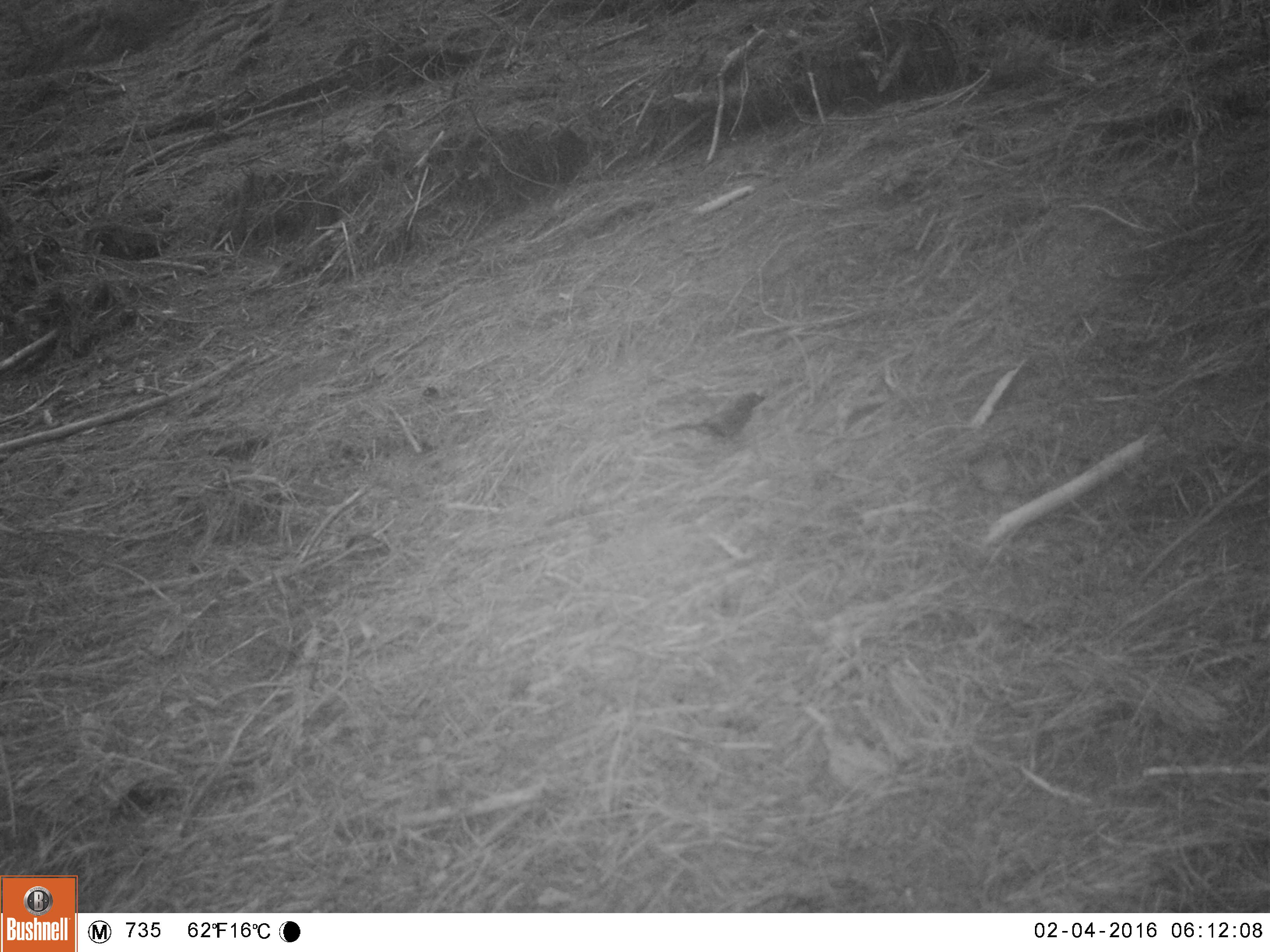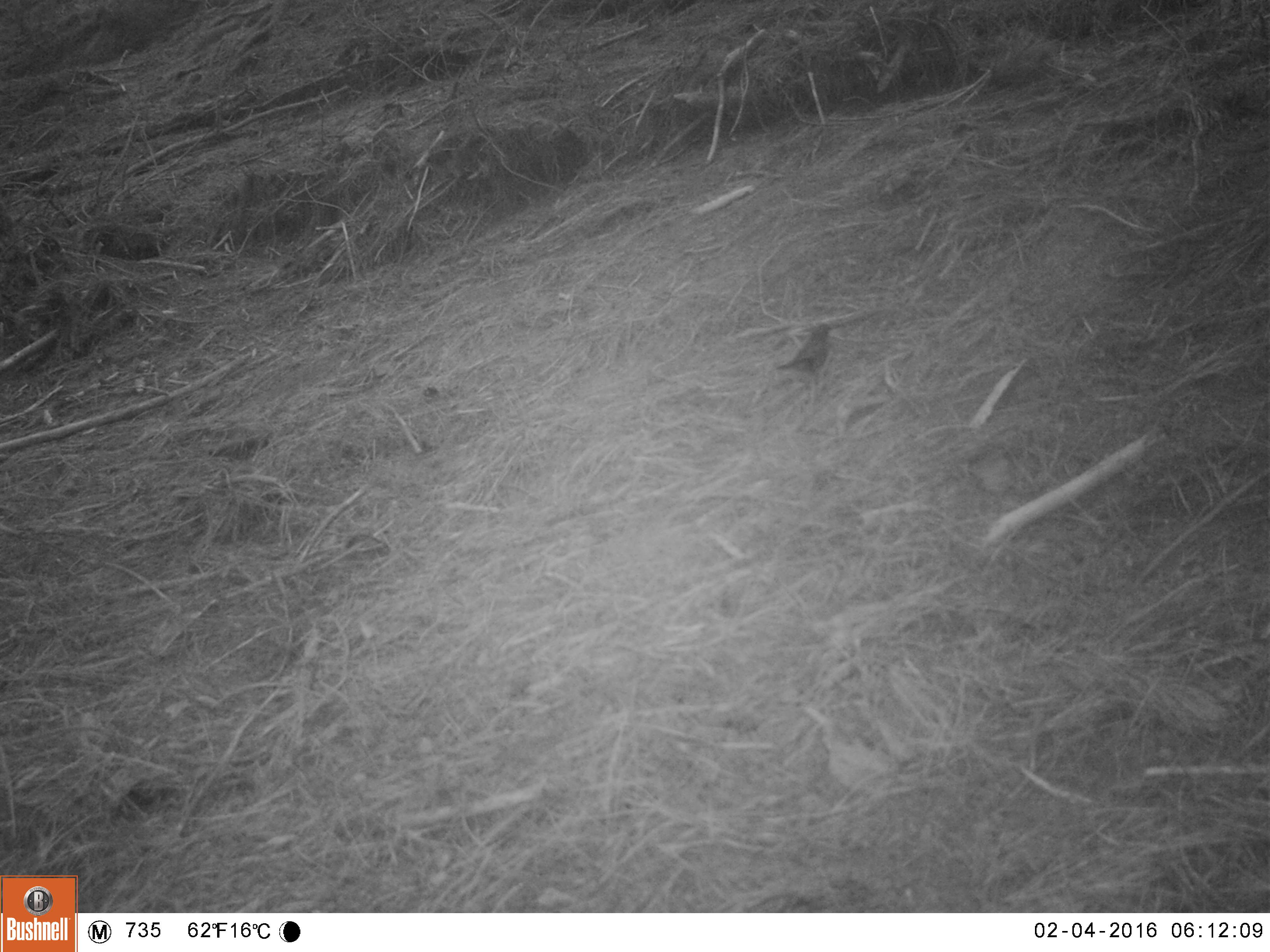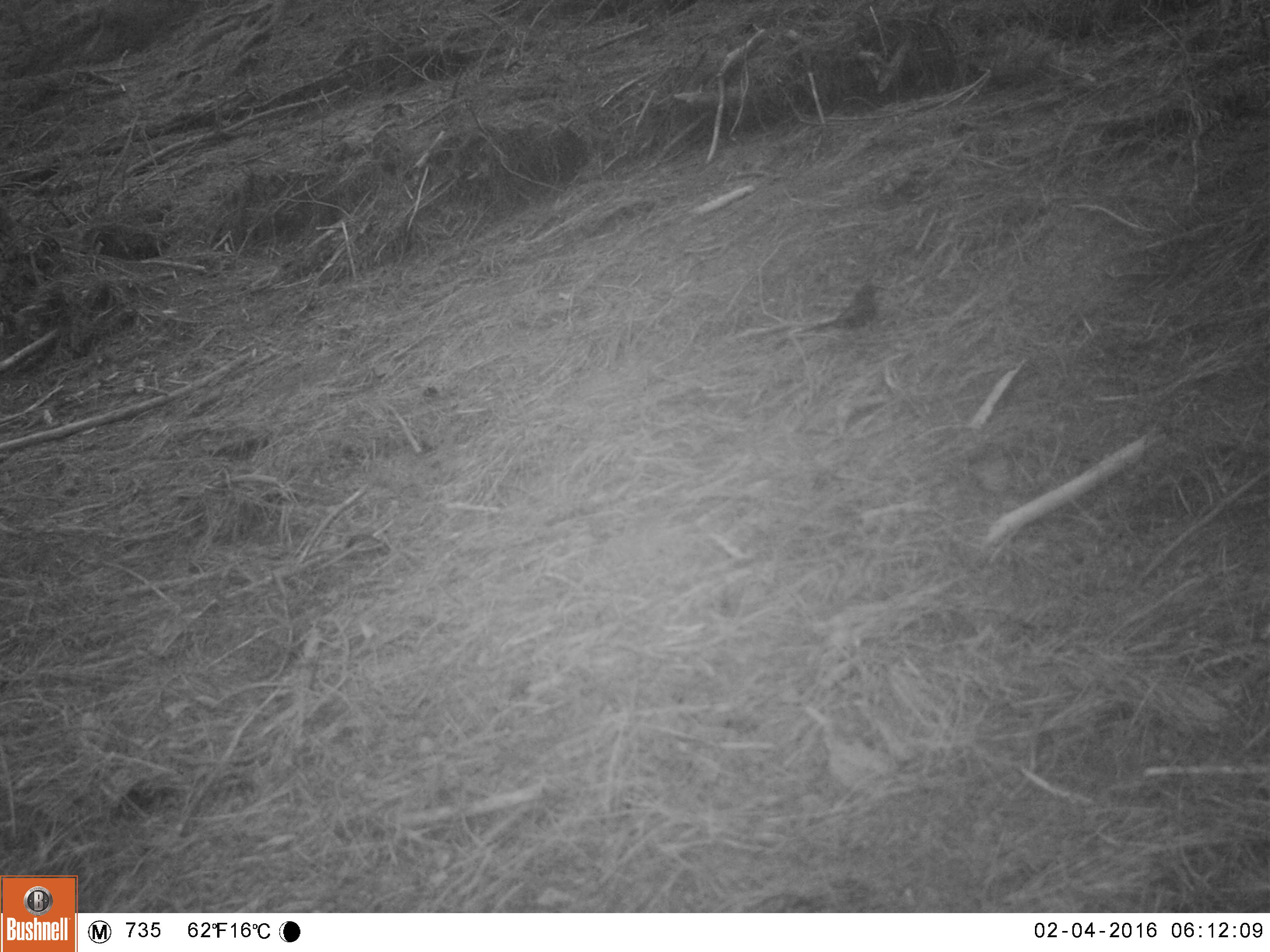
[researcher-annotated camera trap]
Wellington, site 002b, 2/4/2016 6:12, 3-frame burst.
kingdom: Animalia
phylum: Chordata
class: Aves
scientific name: Aves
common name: bird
Bird (Aves).